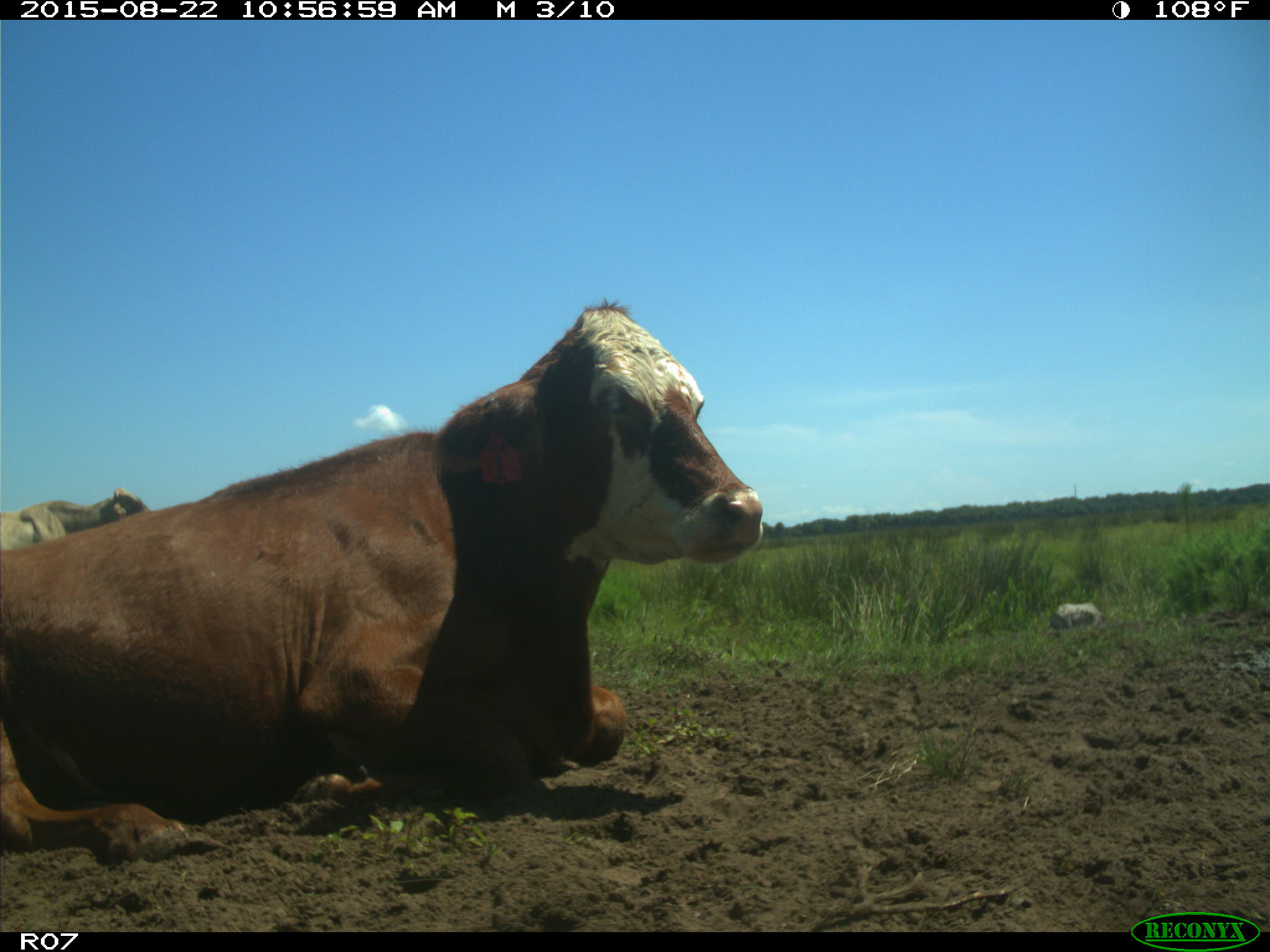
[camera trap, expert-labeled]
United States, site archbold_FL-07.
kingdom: Animalia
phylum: Chordata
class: Mammalia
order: Artiodactyla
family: Bovidae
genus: Bos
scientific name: Bos taurus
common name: domestic cow